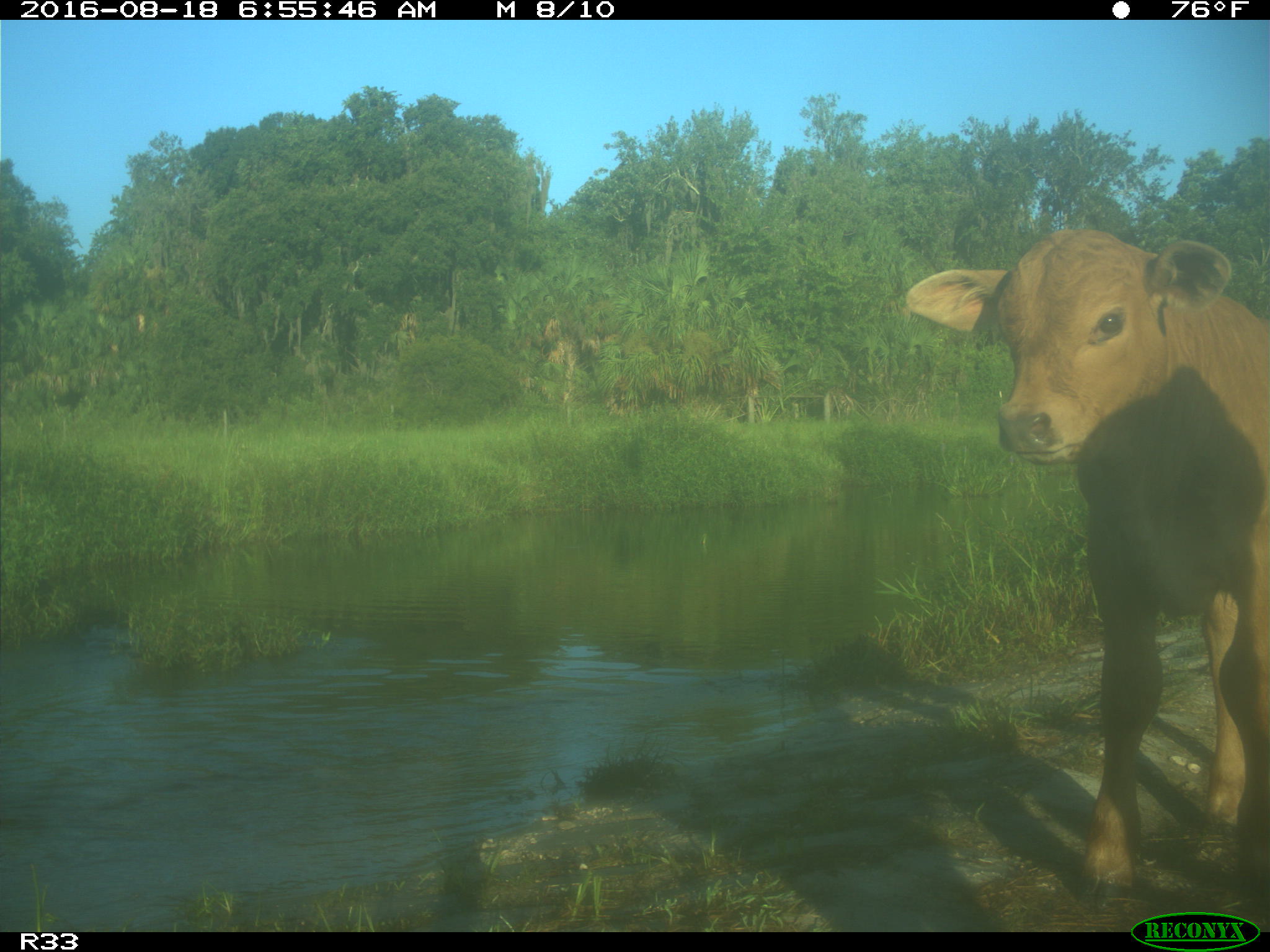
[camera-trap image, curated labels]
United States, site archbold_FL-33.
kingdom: Animalia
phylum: Chordata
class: Mammalia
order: Artiodactyla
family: Bovidae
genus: Bos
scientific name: Bos taurus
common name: domestic cow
Bos taurus (domestic cow).